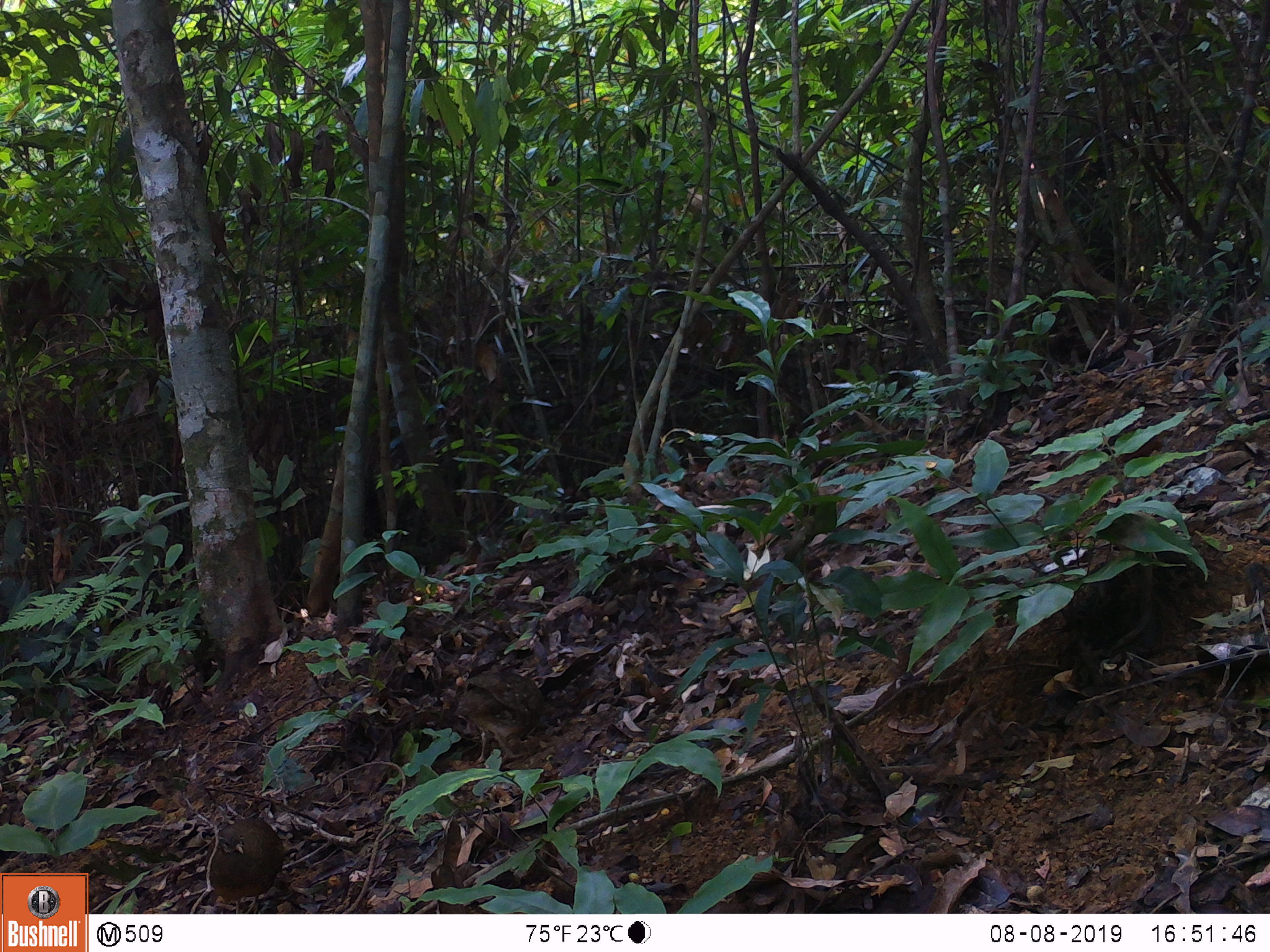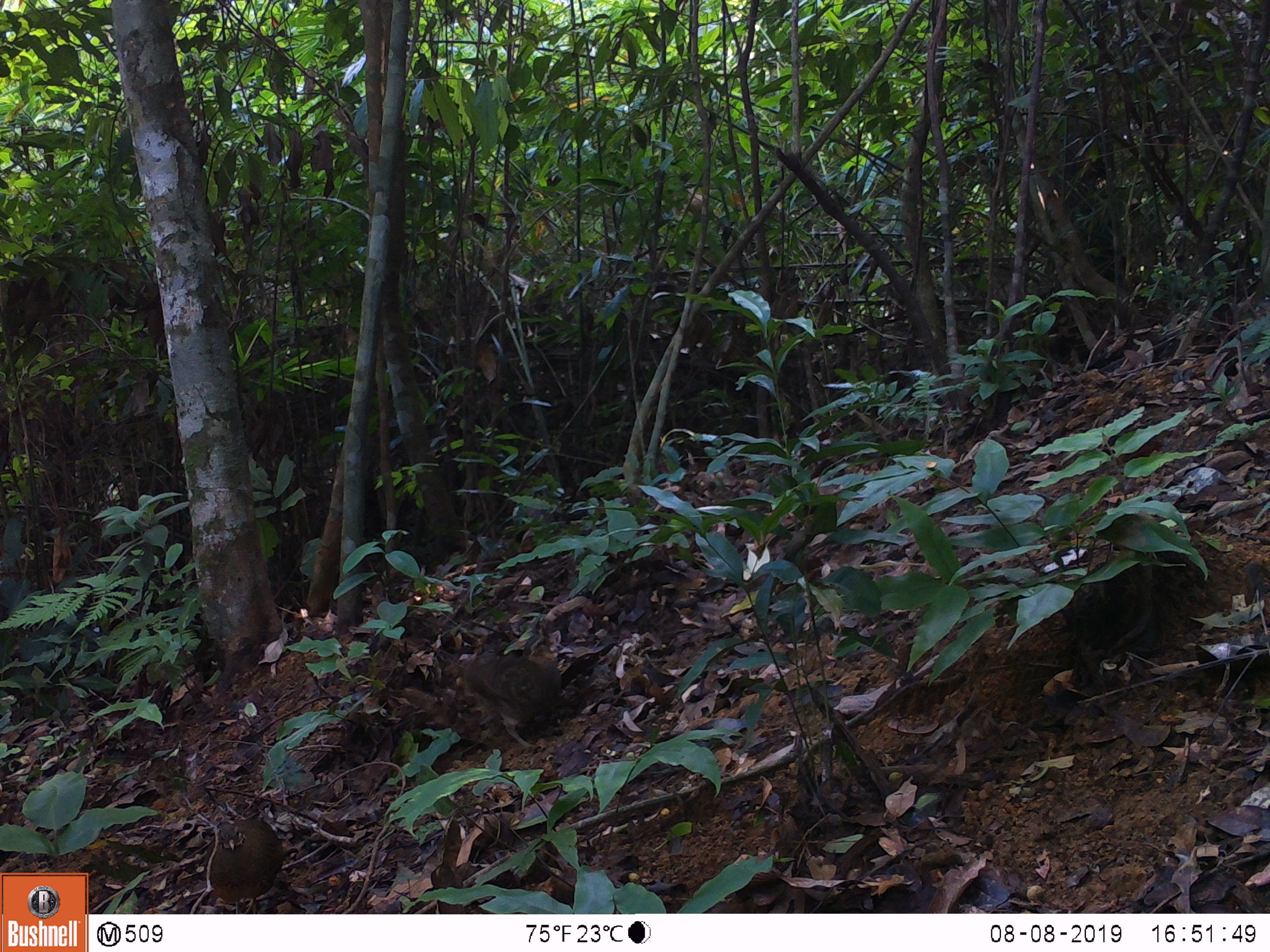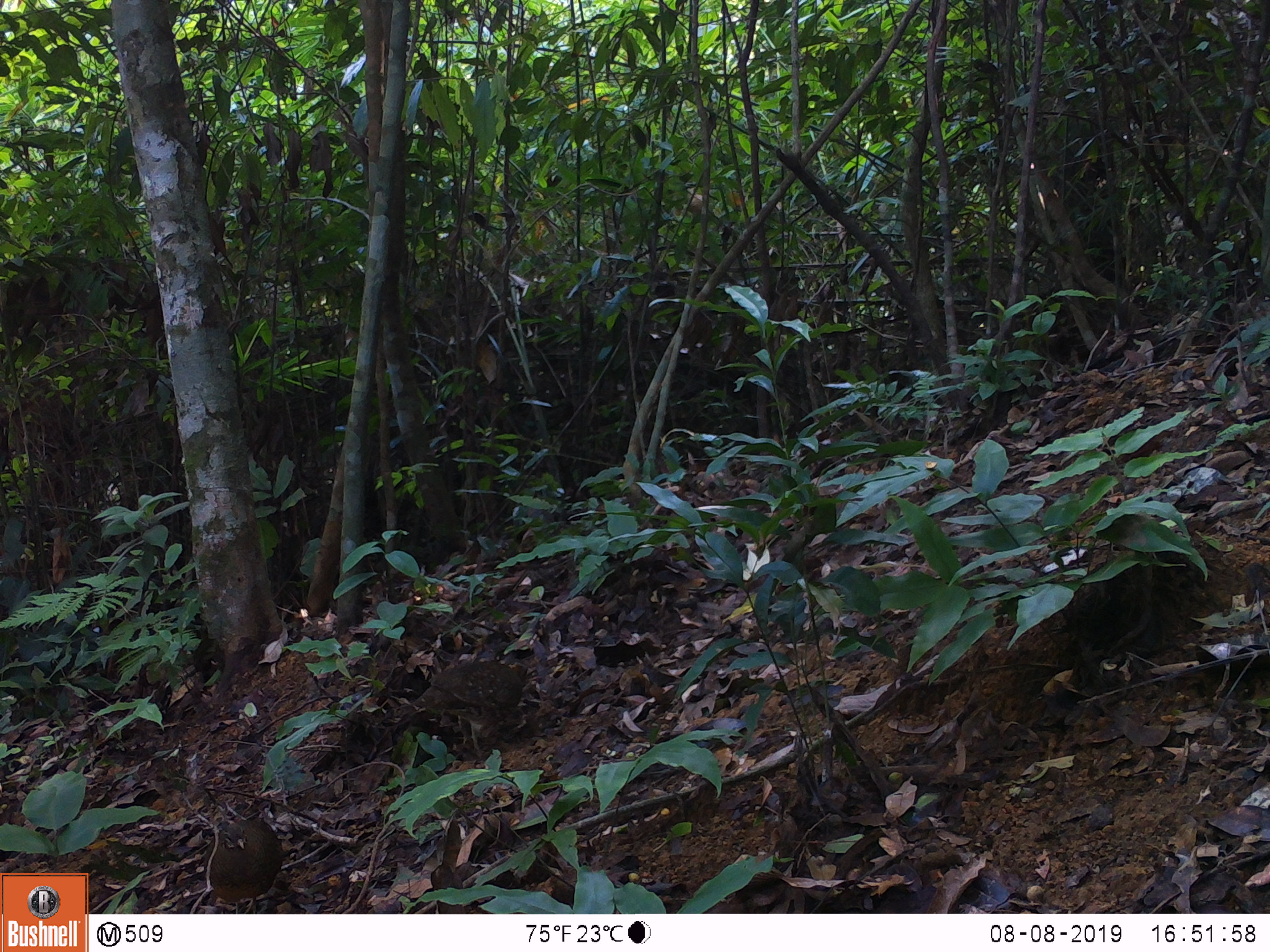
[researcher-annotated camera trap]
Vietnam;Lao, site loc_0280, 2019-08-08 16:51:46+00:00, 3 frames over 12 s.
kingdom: Animalia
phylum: Chordata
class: Aves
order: Galliformes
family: Phasianidae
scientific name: Phasianidae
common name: partridge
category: unidentified partridge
Unidentified partridge (partridge) (Phasianidae). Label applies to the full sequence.